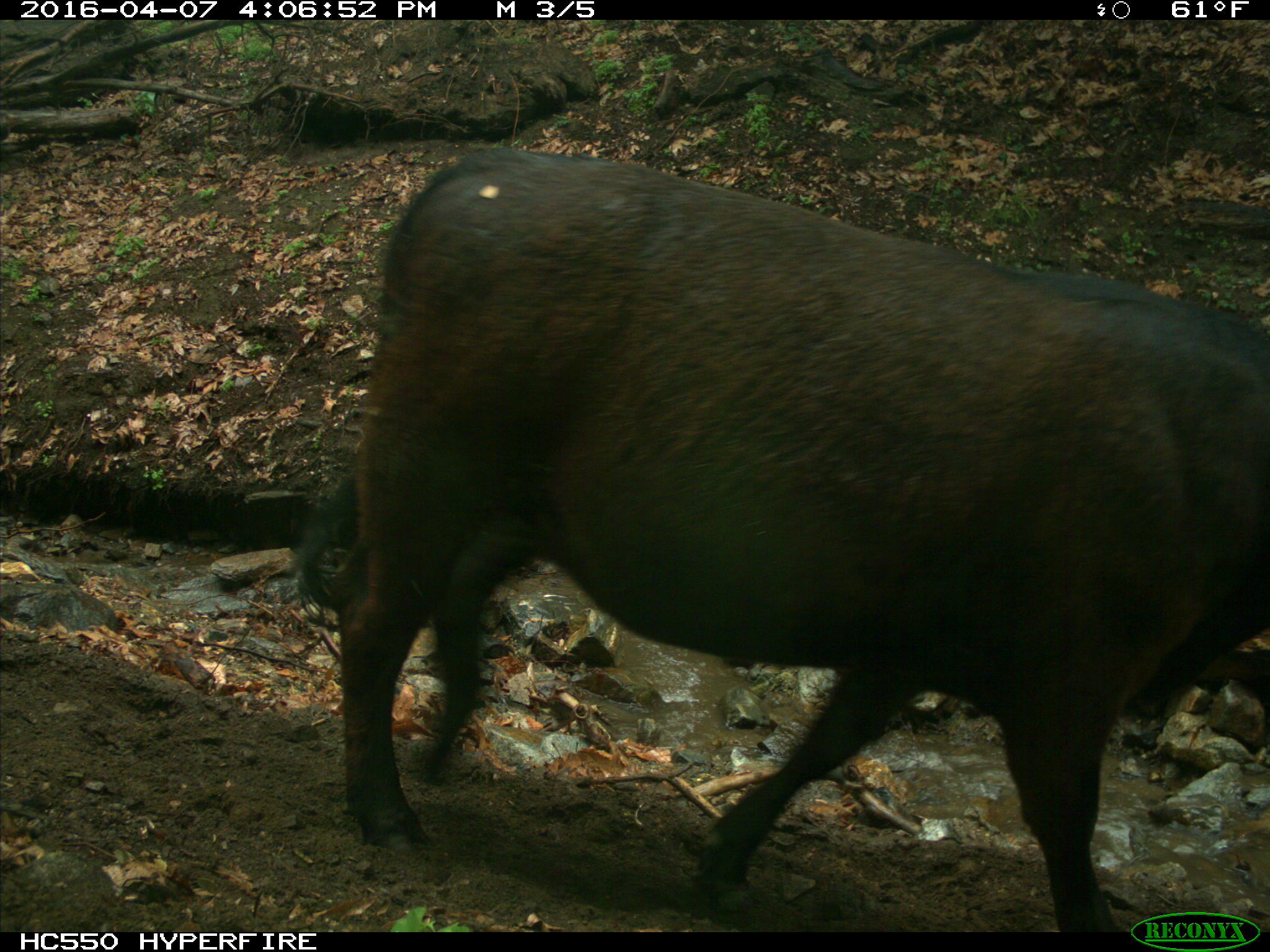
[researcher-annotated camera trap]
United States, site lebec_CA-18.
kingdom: Animalia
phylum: Chordata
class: Mammalia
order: Artiodactyla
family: Bovidae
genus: Bos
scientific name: Bos taurus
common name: domestic cow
Bos taurus (domestic cow).